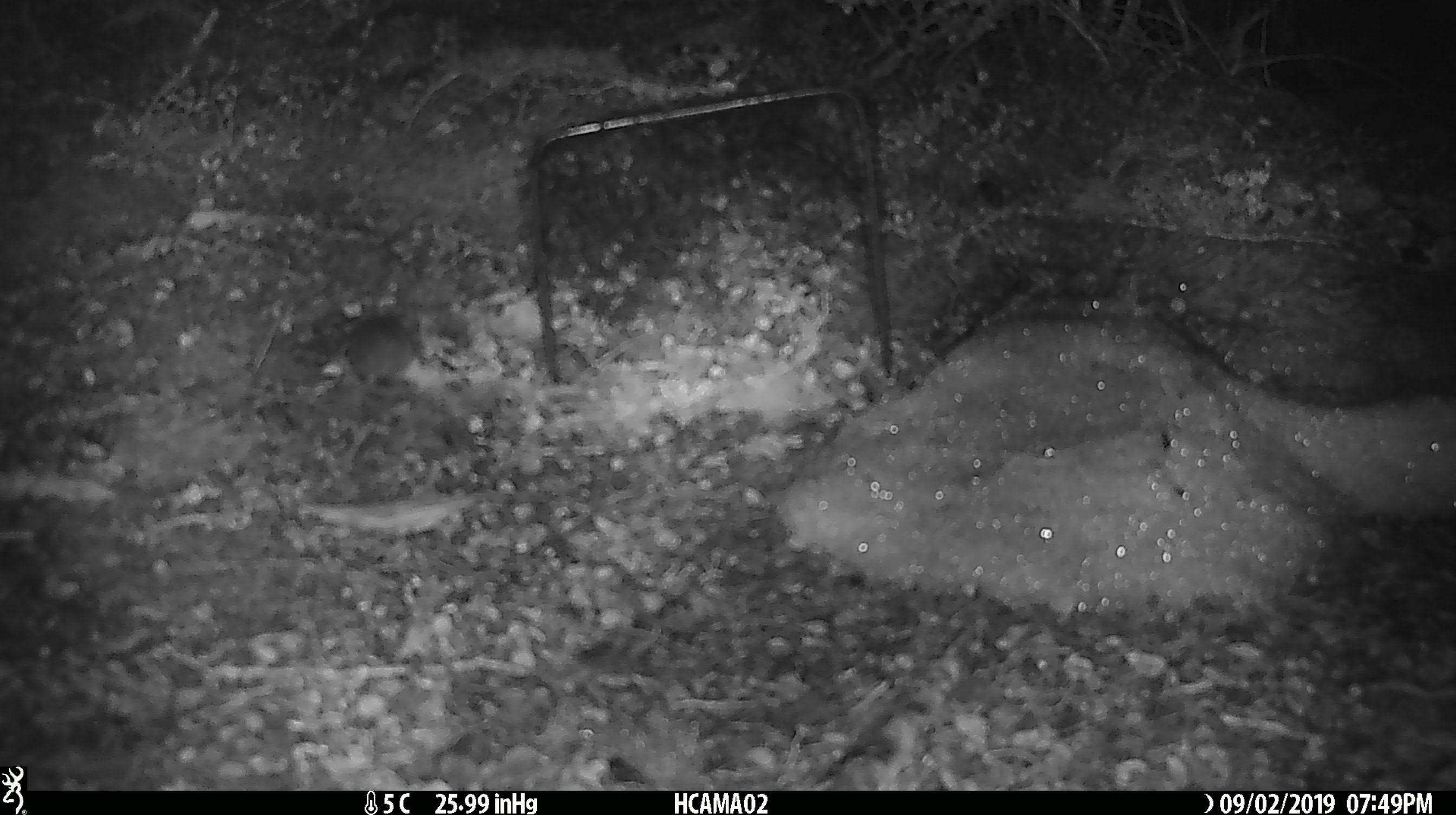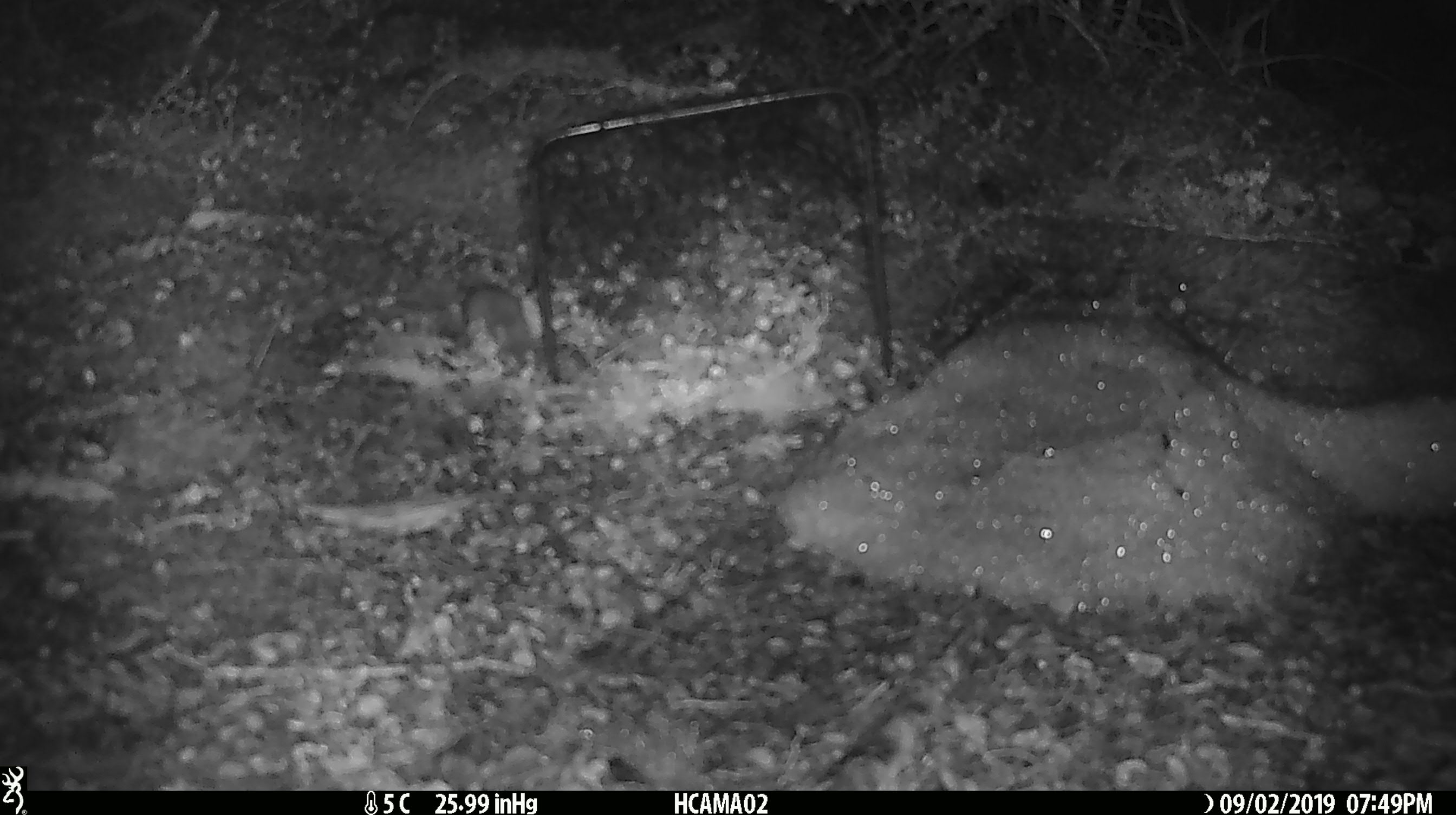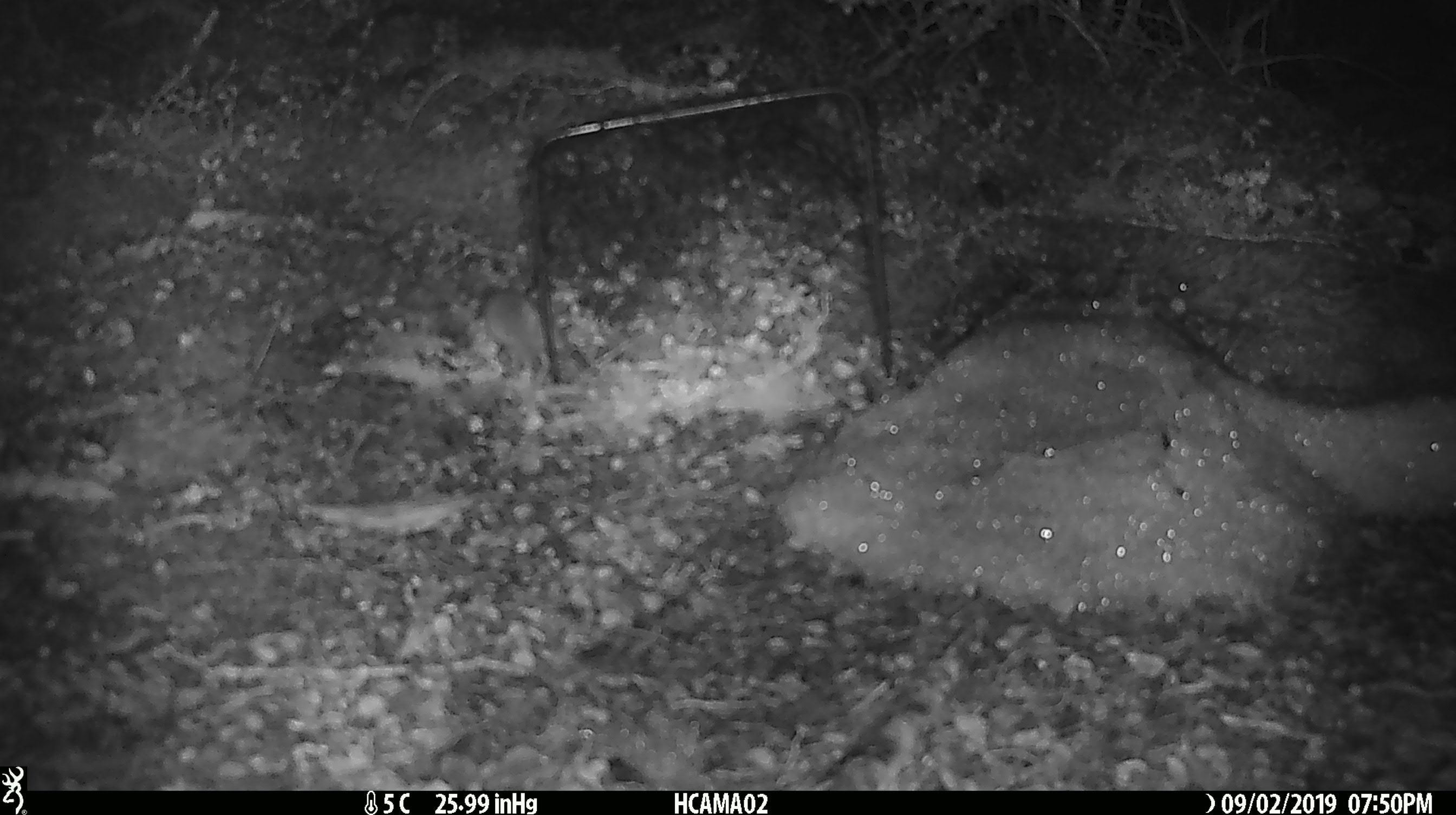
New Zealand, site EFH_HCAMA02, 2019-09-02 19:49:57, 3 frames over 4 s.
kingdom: Animalia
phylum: Chordata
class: Mammalia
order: Rodentia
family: Muridae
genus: Mus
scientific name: Mus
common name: mouse